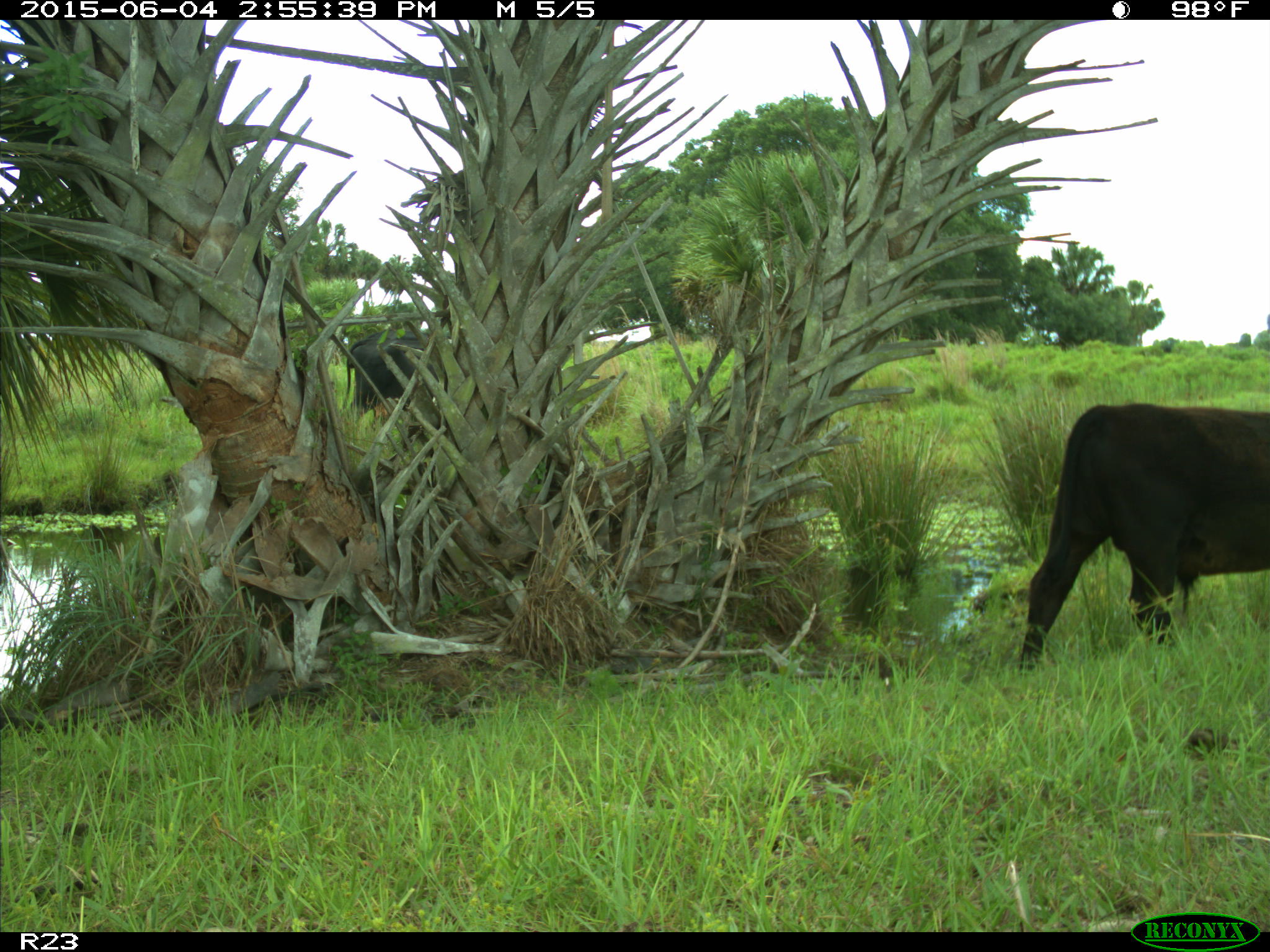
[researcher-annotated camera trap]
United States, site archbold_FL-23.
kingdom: Animalia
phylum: Chordata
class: Mammalia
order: Artiodactyla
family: Bovidae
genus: Bos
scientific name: Bos taurus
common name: domestic cow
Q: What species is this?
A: Bos taurus (domestic cow).